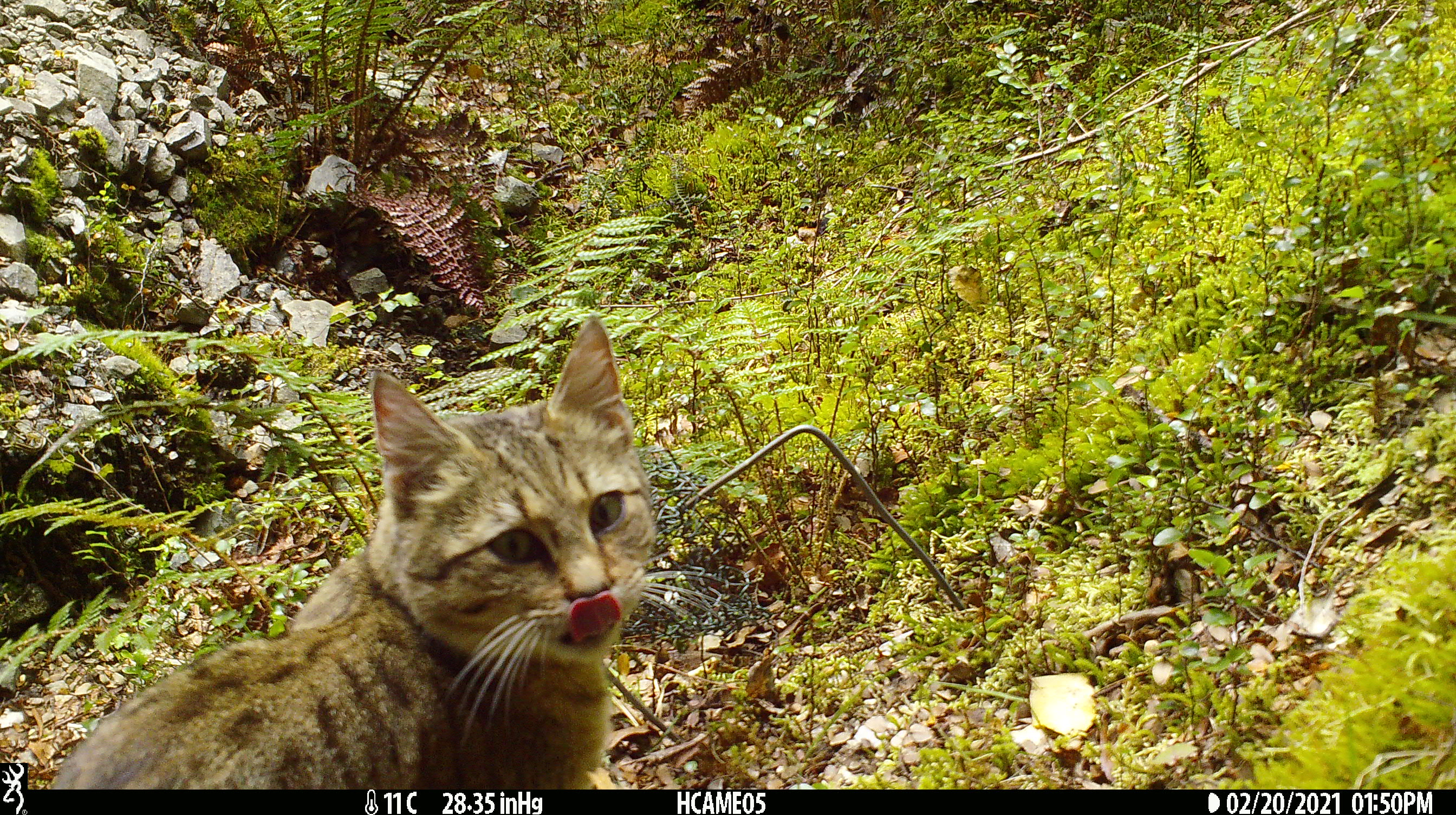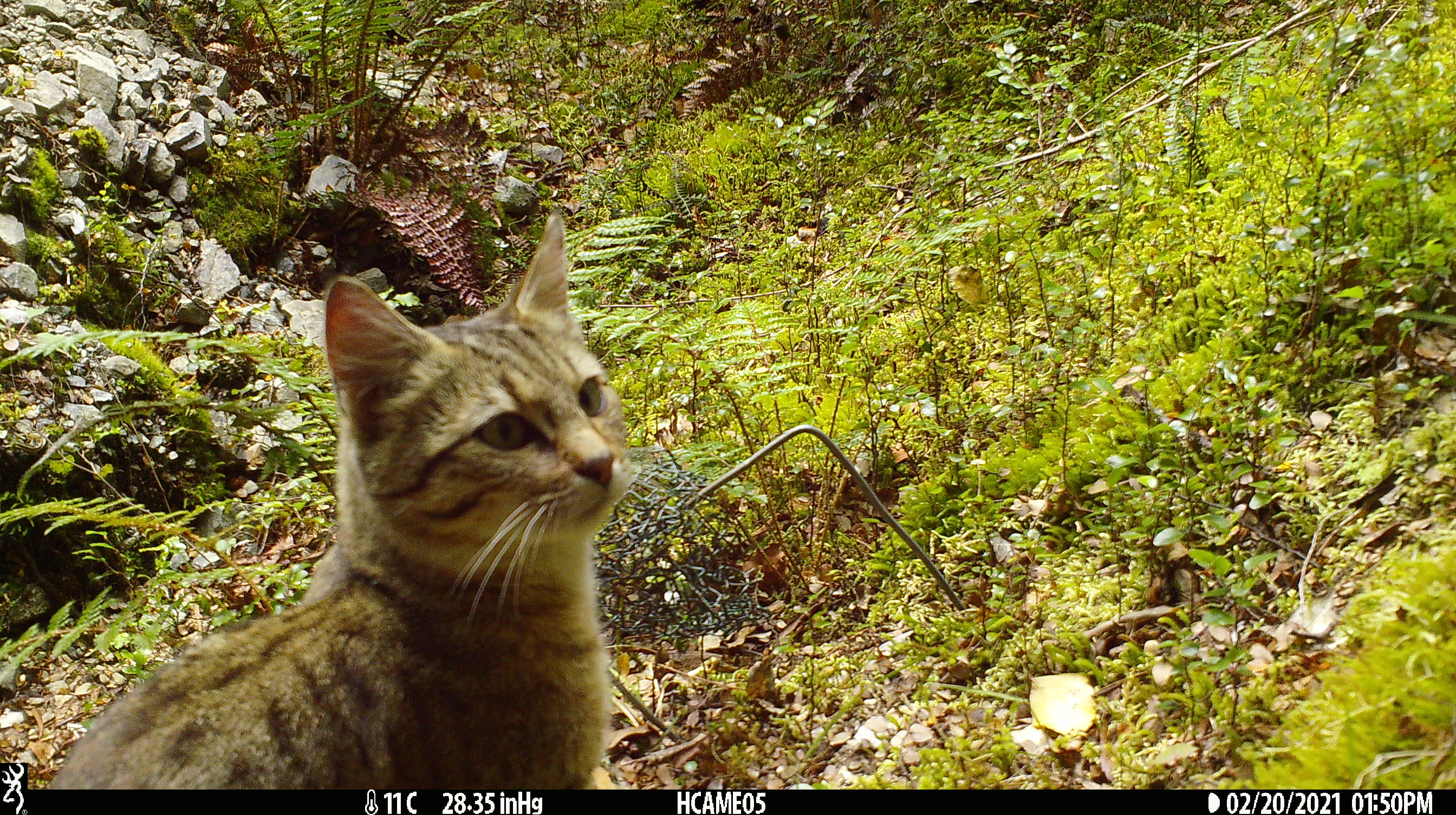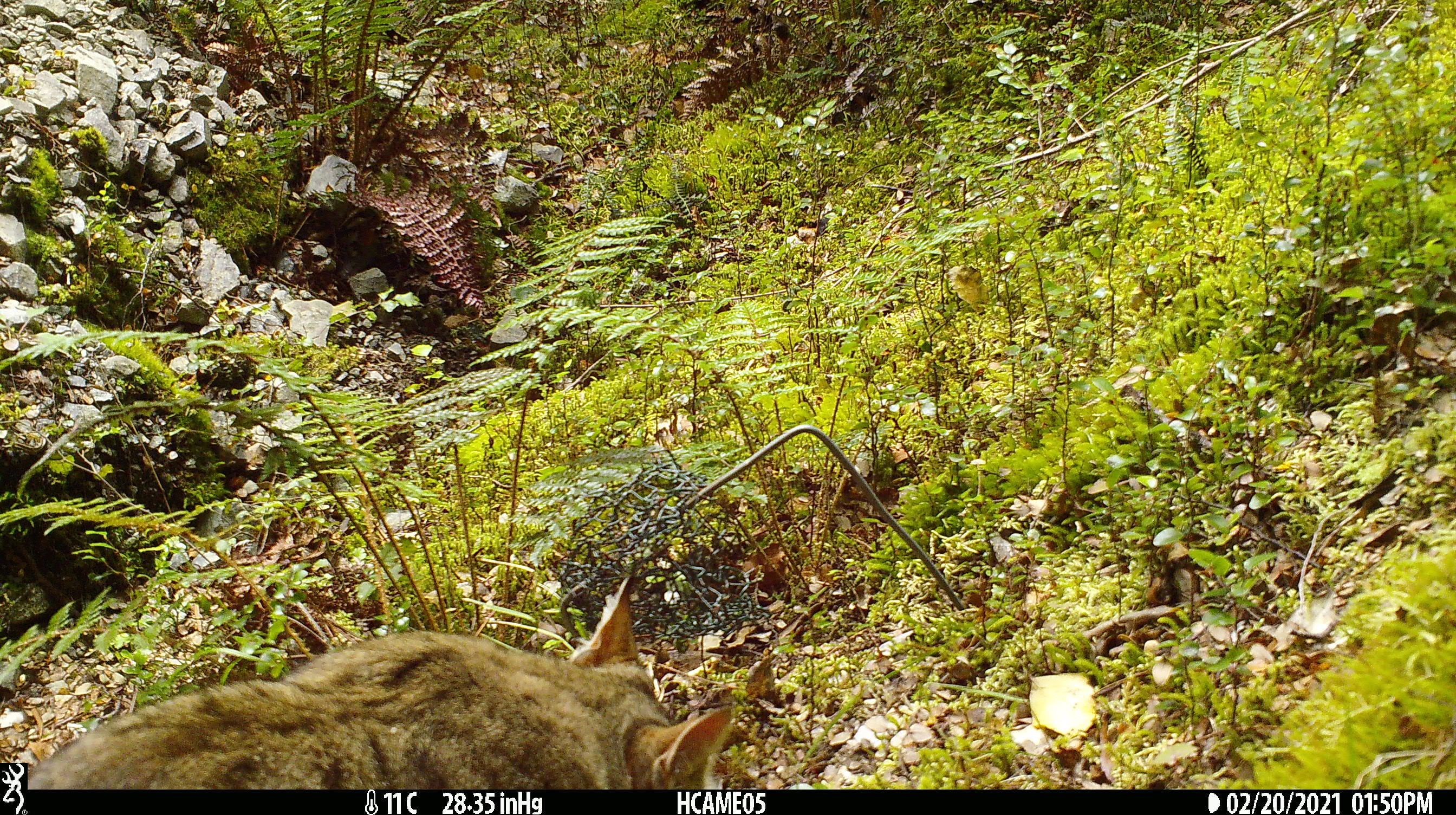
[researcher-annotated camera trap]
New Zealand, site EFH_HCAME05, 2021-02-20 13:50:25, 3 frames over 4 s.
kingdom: Animalia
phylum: Chordata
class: Mammalia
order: Carnivora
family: Felidae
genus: Felis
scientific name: Felis catus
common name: domestic cat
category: cat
Cat (domestic cat) (Felis catus).